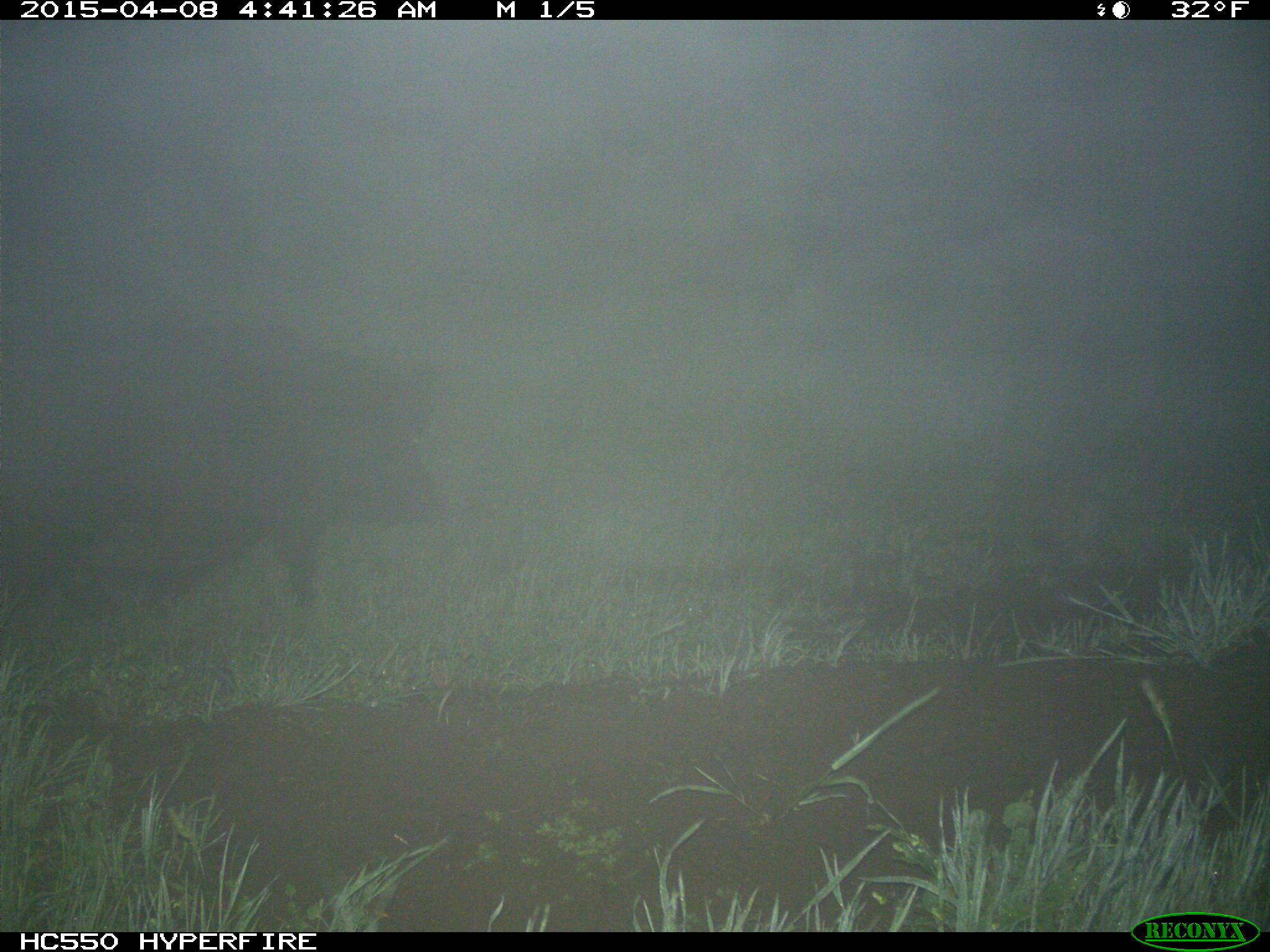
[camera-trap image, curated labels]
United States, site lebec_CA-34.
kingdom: Animalia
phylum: Chordata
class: Mammalia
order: Artiodactyla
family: Suidae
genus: Sus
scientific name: Sus scrofa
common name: wild boar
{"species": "Sus scrofa (wild boar)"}